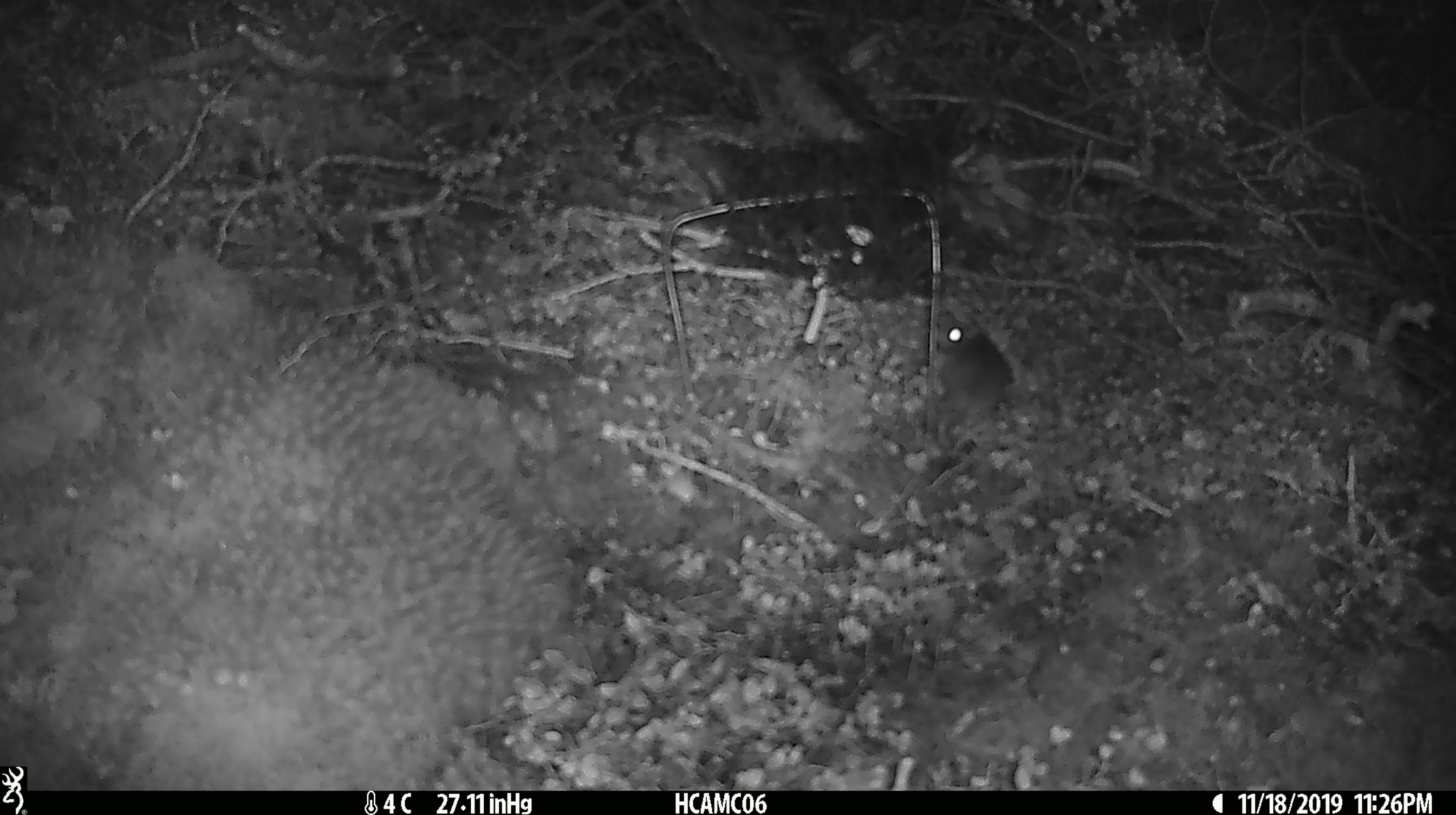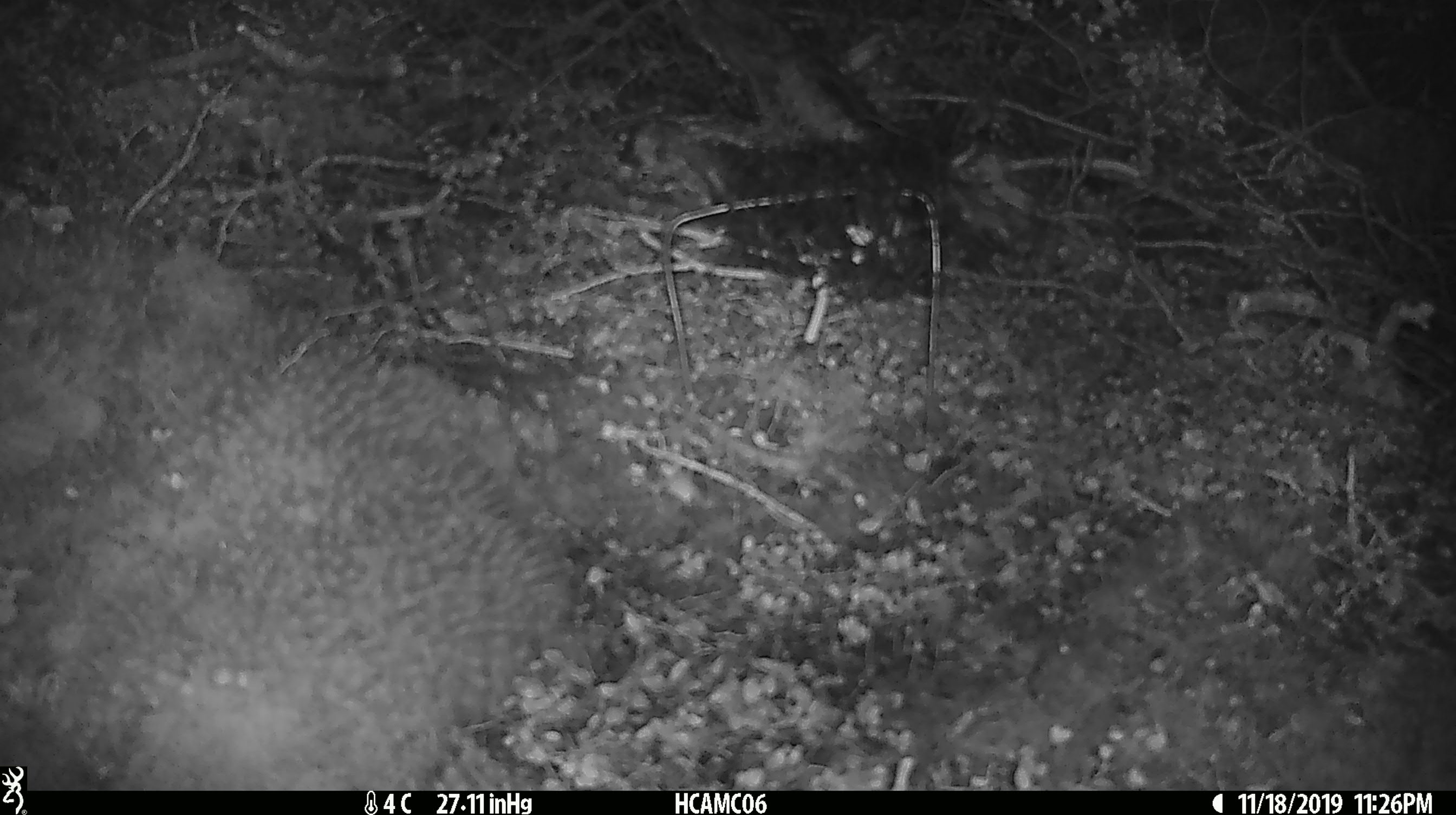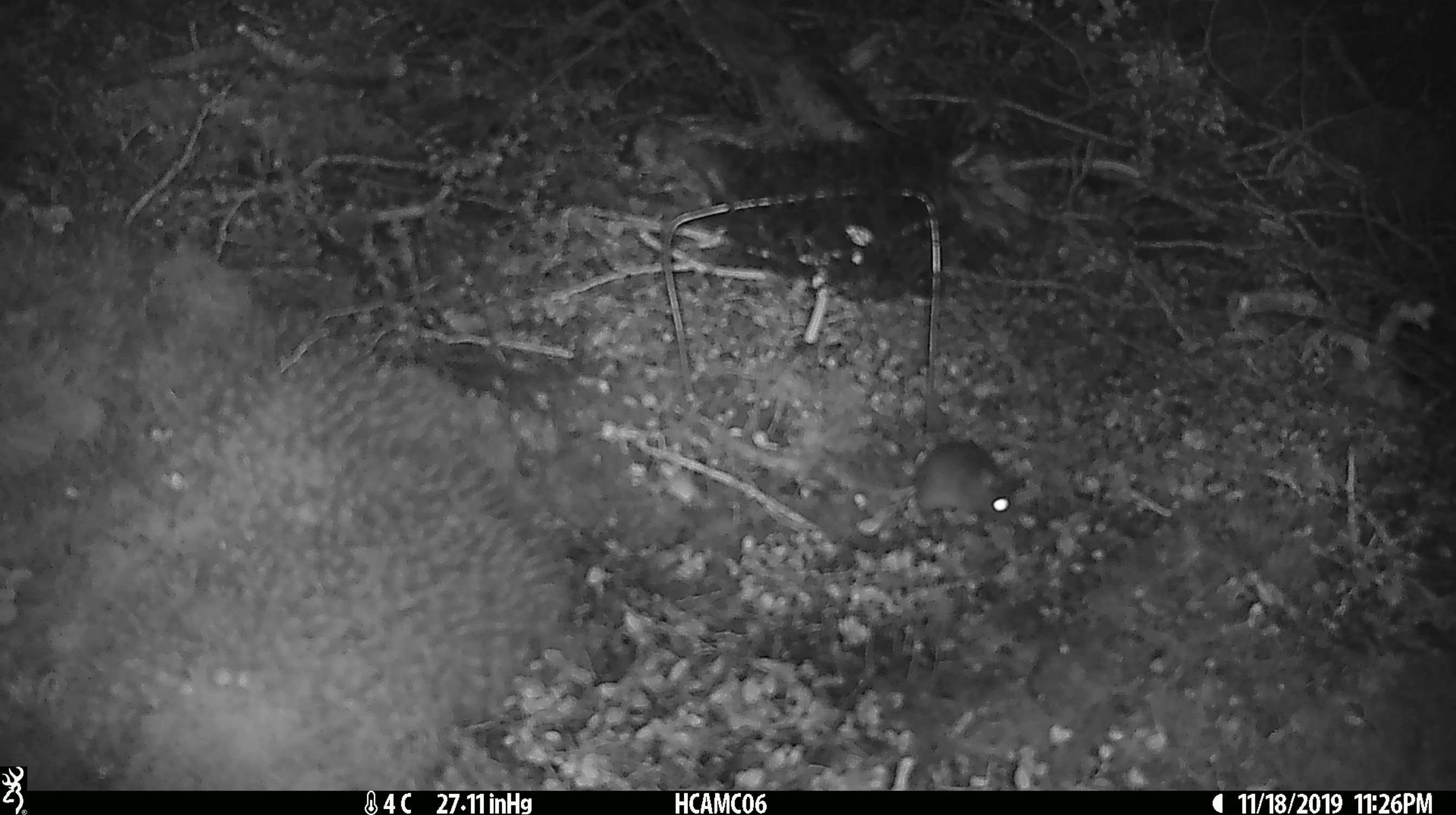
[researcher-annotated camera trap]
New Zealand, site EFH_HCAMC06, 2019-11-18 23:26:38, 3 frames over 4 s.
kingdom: Animalia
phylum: Chordata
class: Mammalia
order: Rodentia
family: Muridae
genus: Mus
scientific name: Mus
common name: mouse